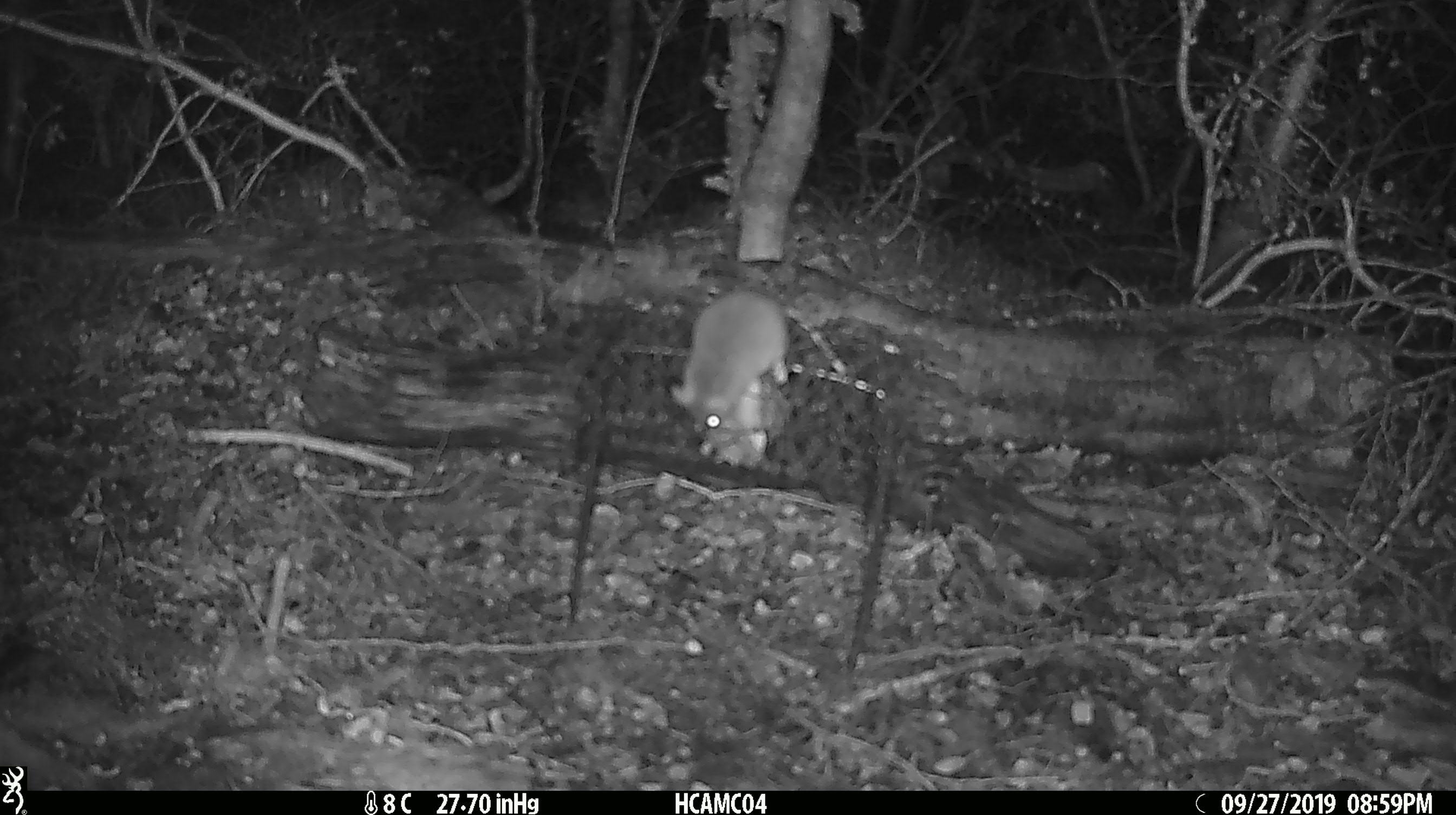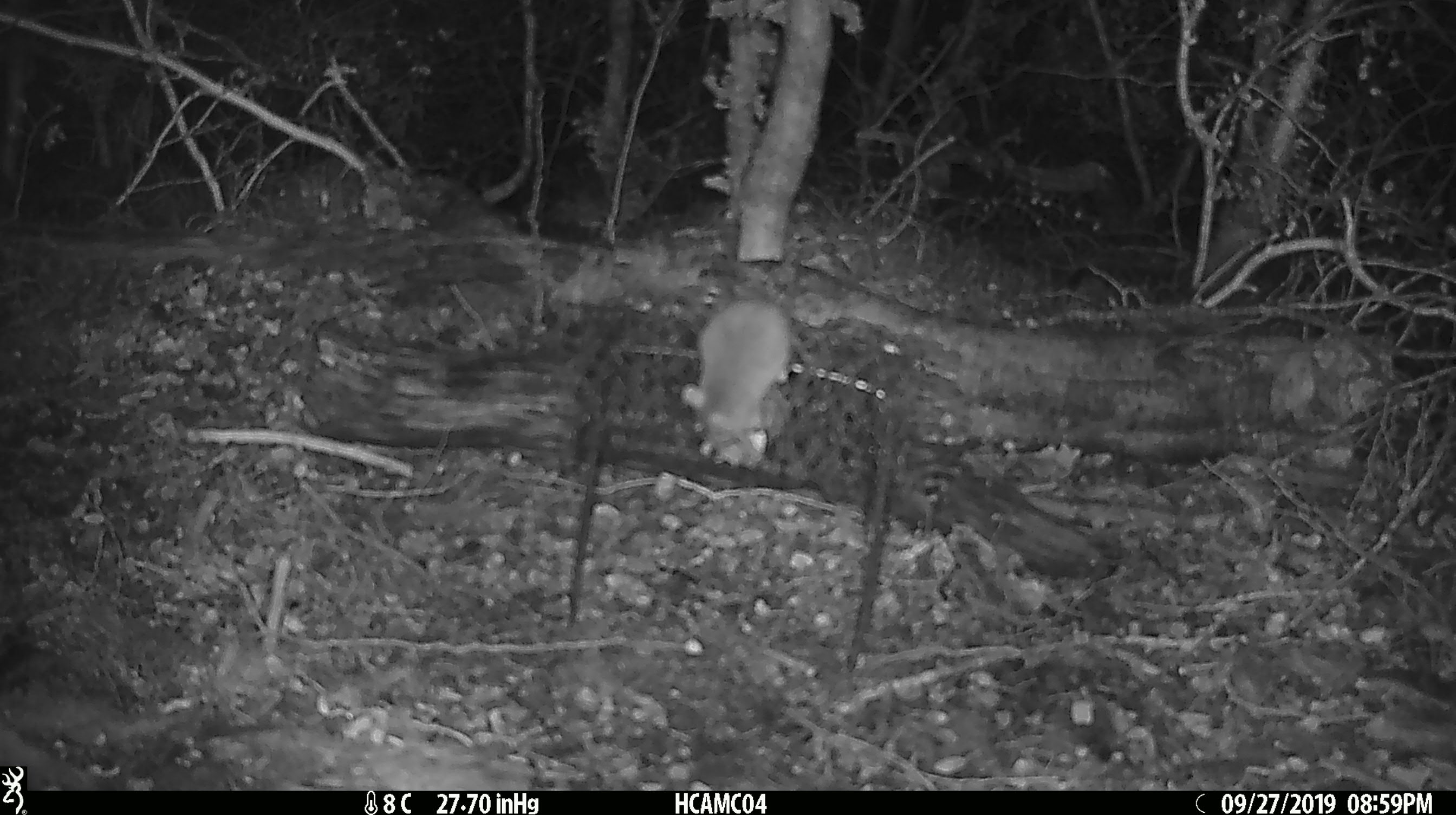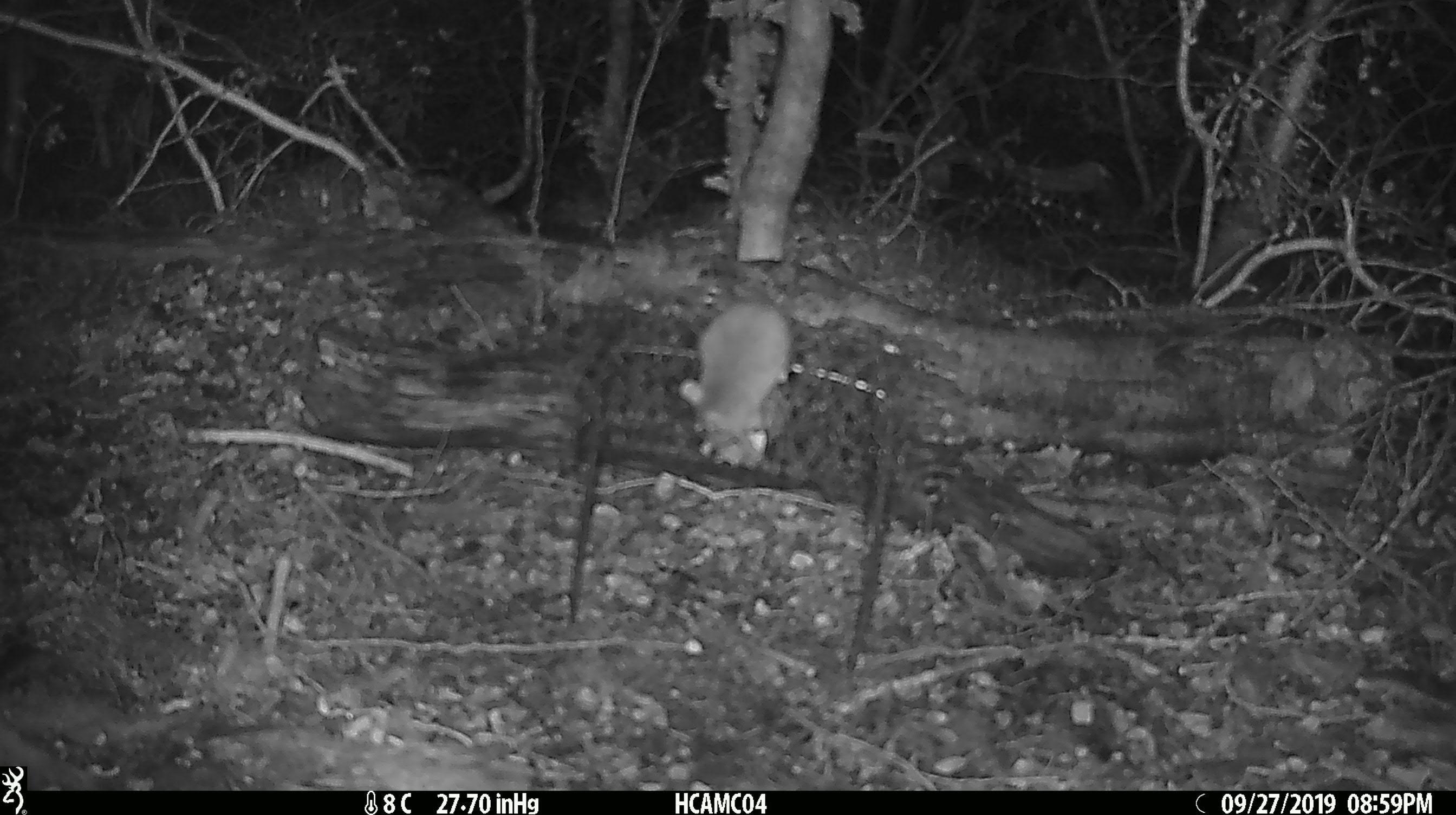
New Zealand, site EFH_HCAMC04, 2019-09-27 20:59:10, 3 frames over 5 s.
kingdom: Animalia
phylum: Chordata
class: Mammalia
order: Rodentia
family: Muridae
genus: Mus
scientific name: Mus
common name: mouse